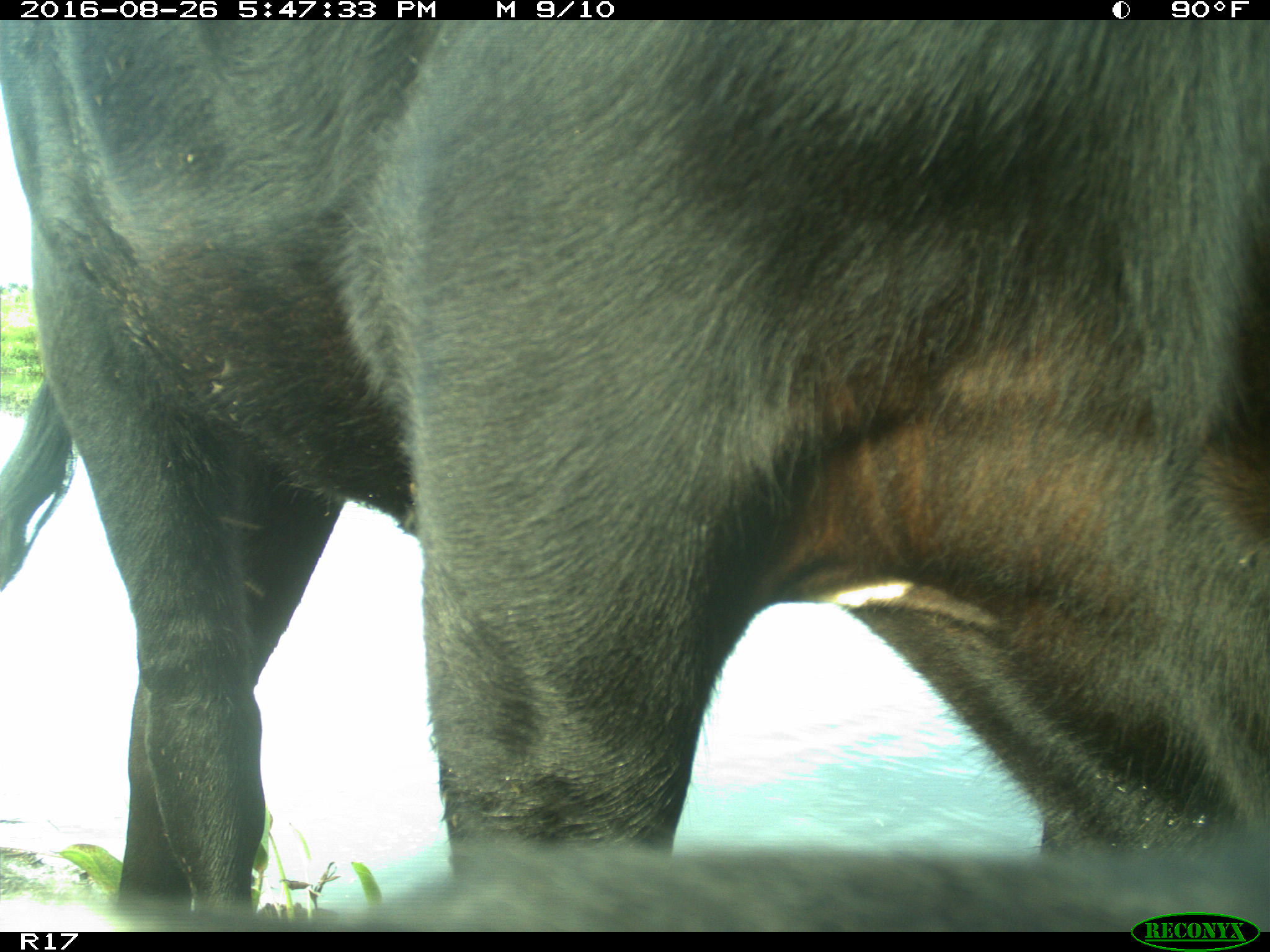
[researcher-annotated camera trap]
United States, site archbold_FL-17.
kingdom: Animalia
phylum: Chordata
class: Mammalia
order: Artiodactyla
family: Bovidae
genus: Bos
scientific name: Bos taurus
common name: domestic cow